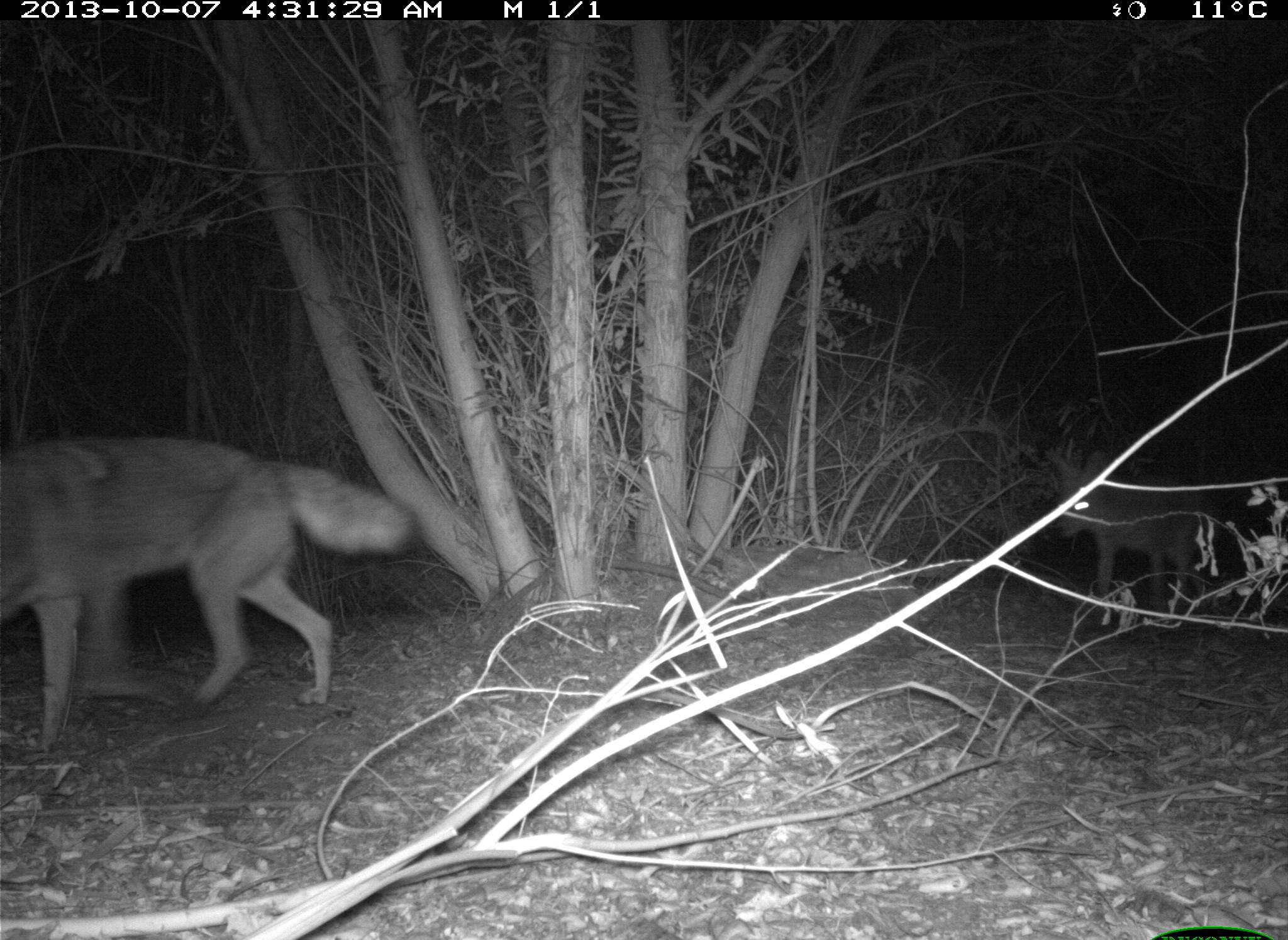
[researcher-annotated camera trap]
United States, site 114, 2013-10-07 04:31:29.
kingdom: Animalia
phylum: Chordata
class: Mammalia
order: Carnivora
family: Canidae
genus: Canis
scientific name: Canis latrans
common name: coyote